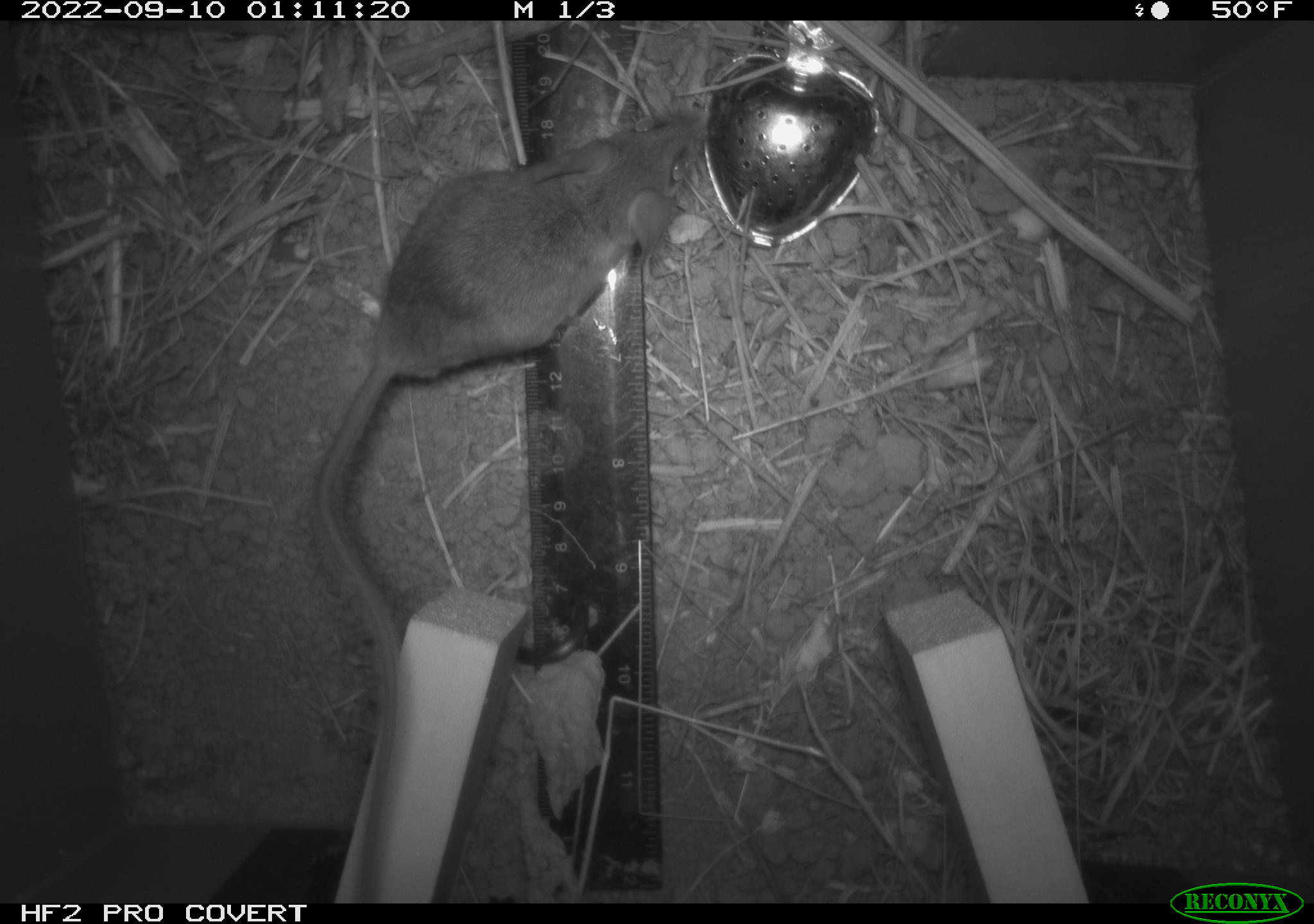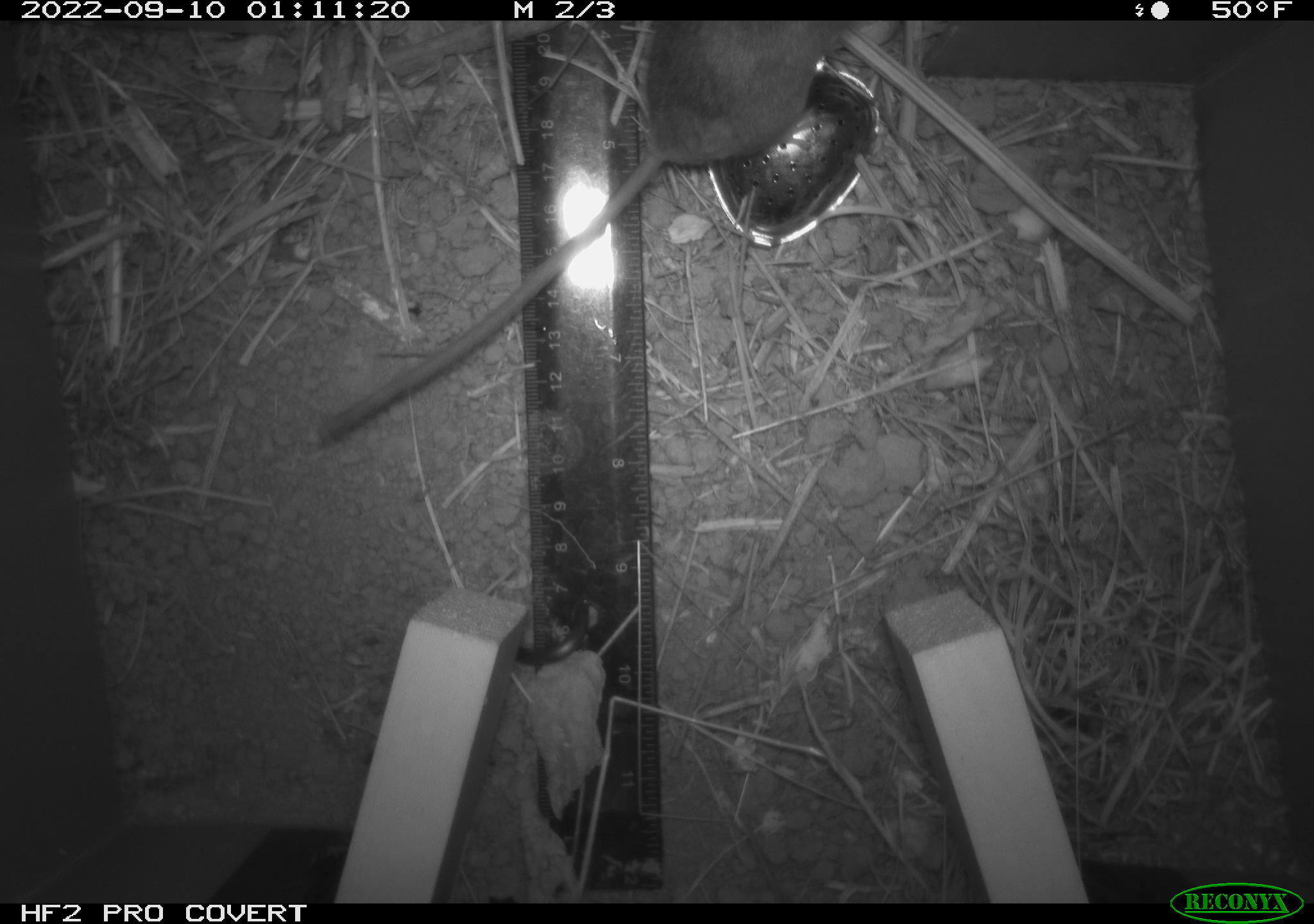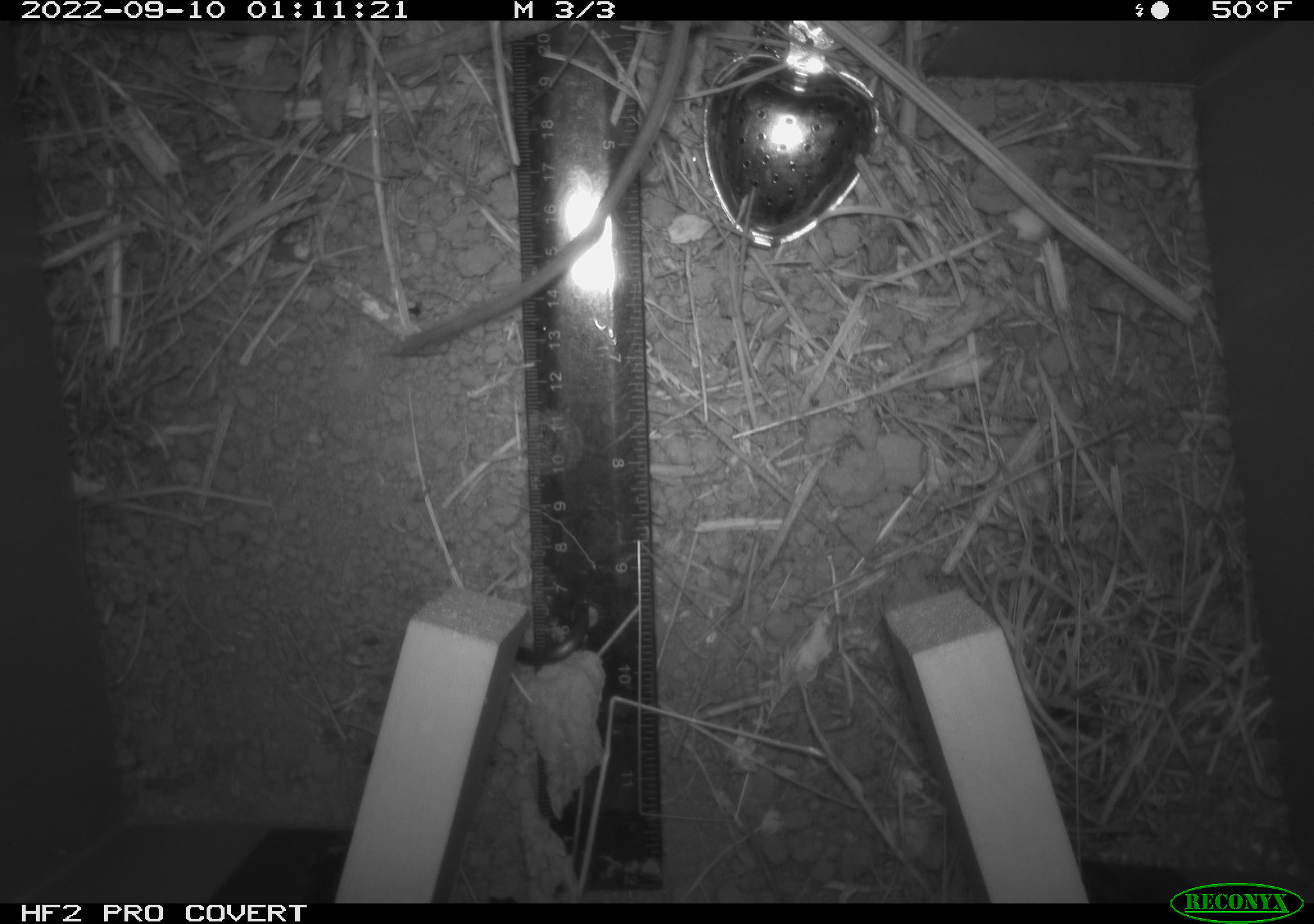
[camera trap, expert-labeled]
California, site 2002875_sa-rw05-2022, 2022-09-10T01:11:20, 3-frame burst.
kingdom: Animalia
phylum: Chordata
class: Mammalia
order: Rodentia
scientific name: Rodentia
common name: mouse species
Mouse species (Rodentia).